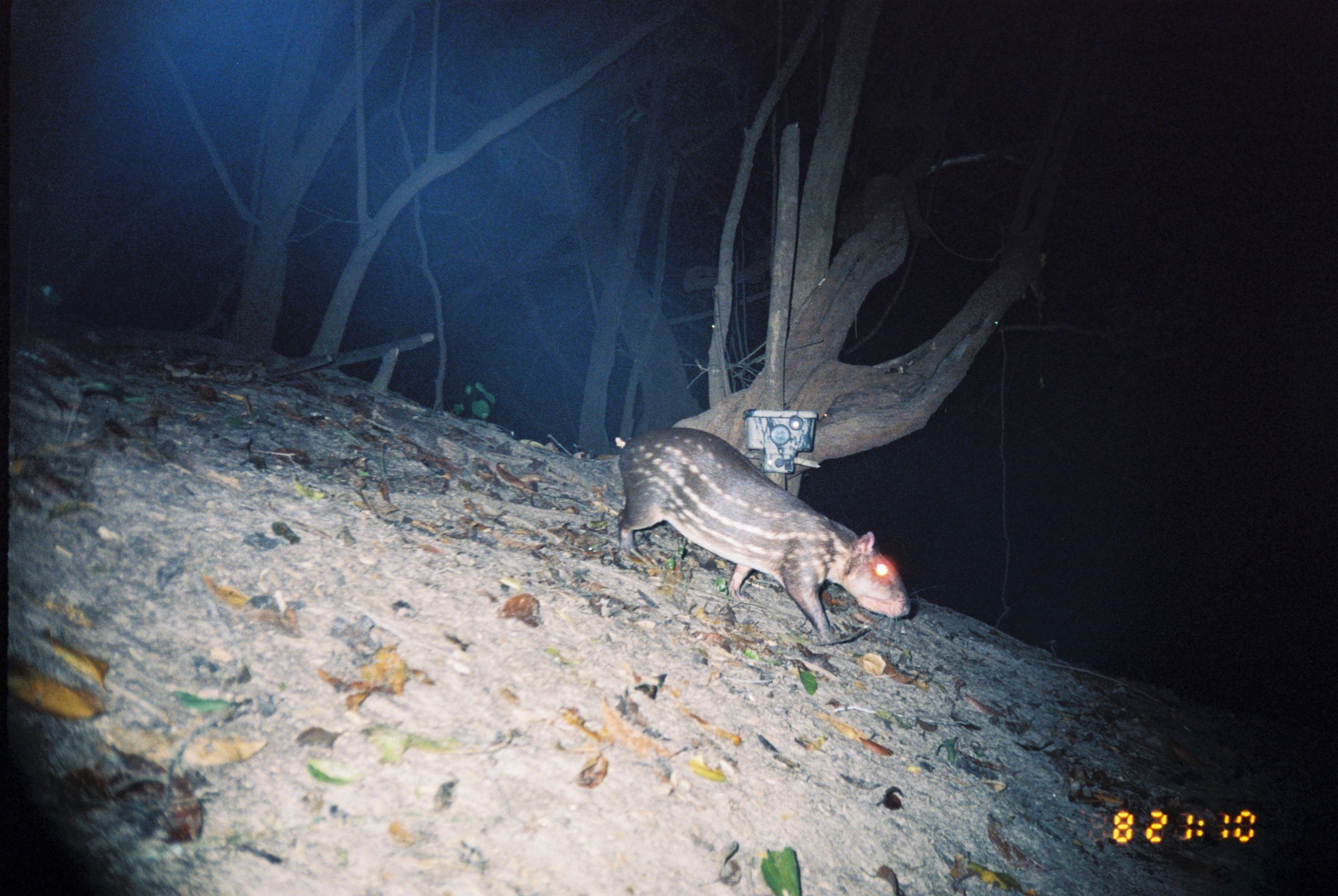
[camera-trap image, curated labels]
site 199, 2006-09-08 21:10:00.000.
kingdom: Animalia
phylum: Chordata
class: Mammalia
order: Rodentia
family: Cuniculidae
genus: Cuniculus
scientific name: Cuniculus paca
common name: spotted paca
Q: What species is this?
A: Cuniculus paca (spotted paca).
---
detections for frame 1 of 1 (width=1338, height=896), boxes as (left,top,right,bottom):
cuniculus paca: (614,426,913,645)